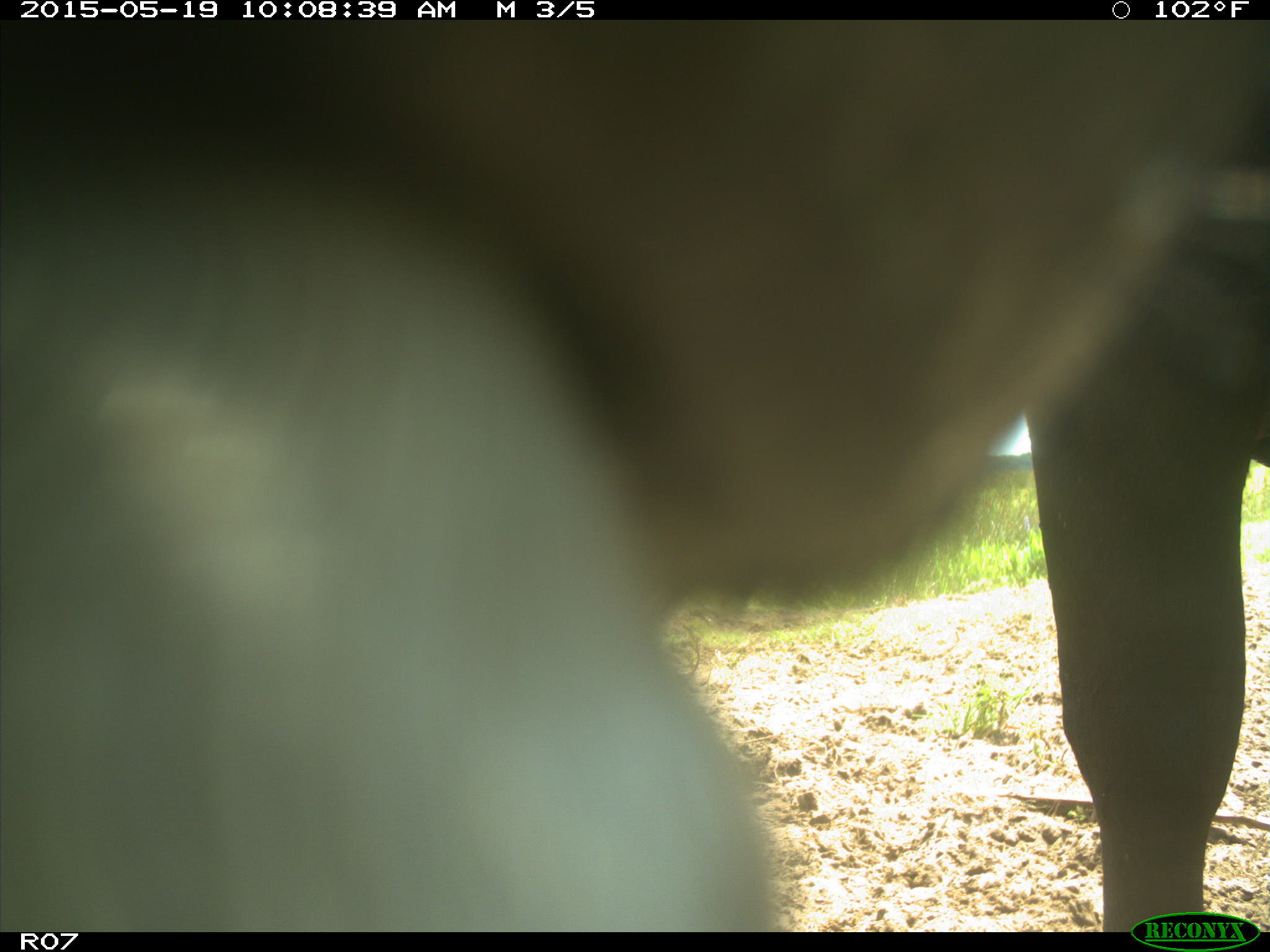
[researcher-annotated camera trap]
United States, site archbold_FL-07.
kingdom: Animalia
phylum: Chordata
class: Mammalia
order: Artiodactyla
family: Bovidae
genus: Bos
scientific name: Bos taurus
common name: domestic cow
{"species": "Bos taurus (domestic cow)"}